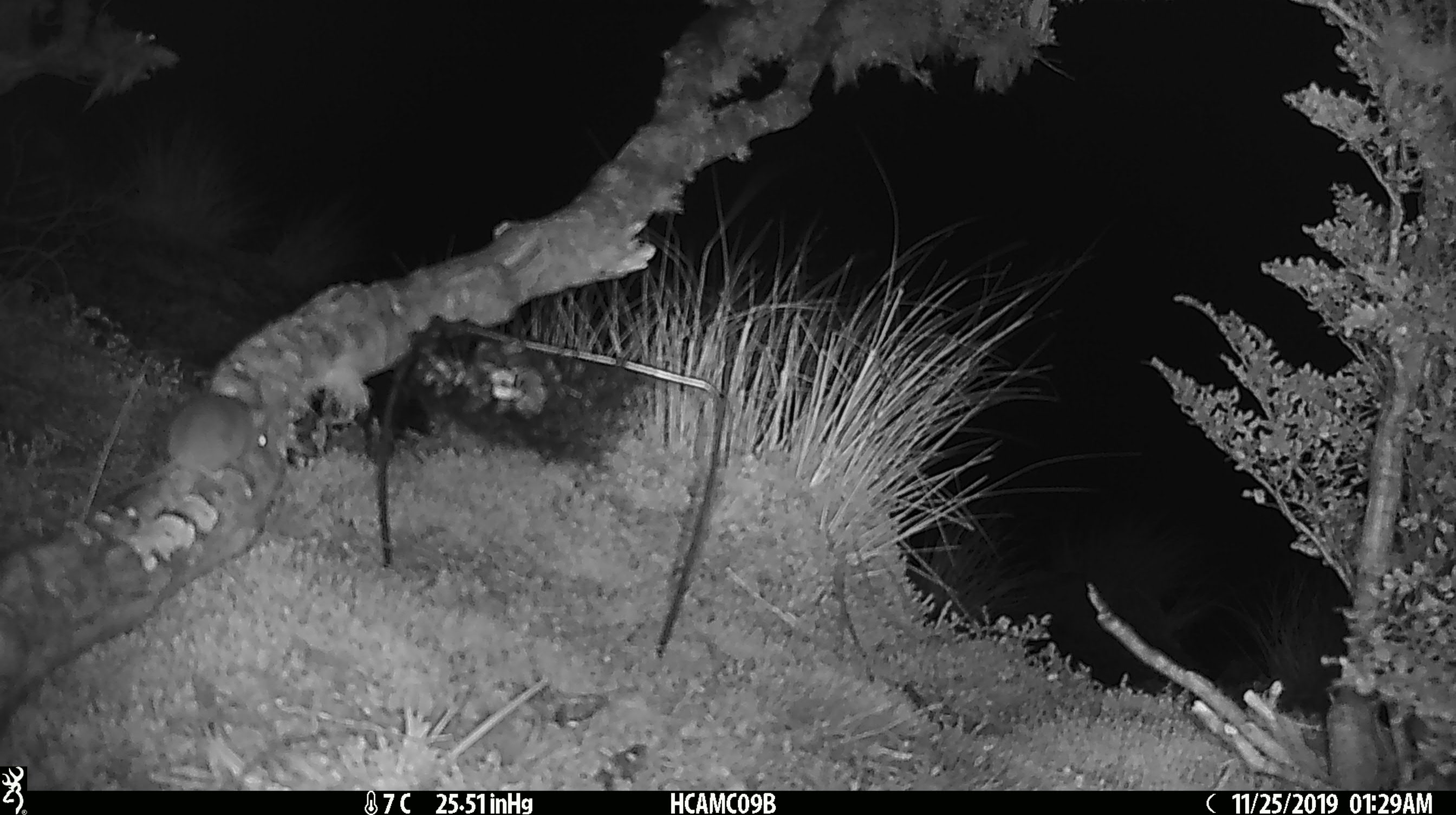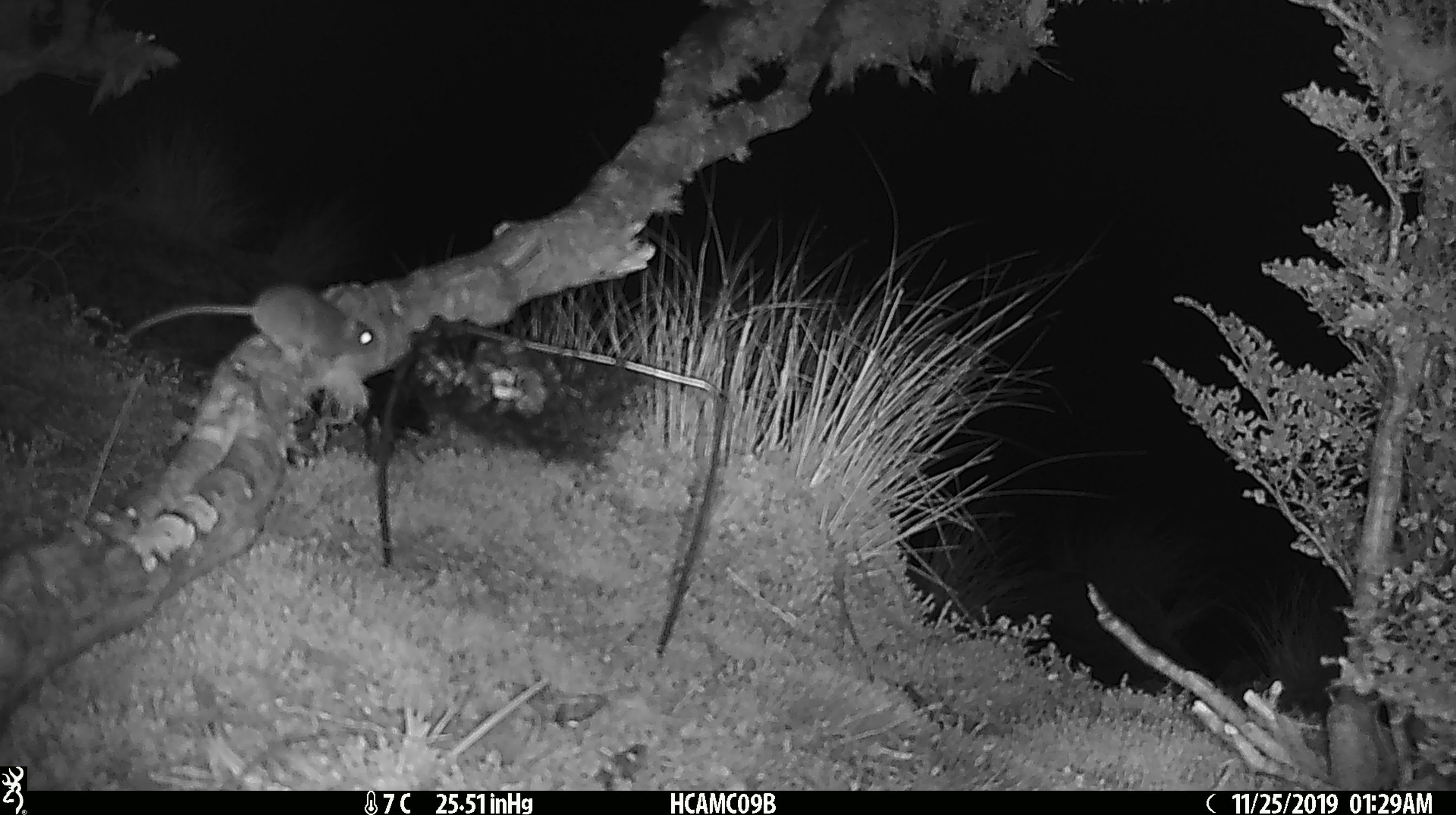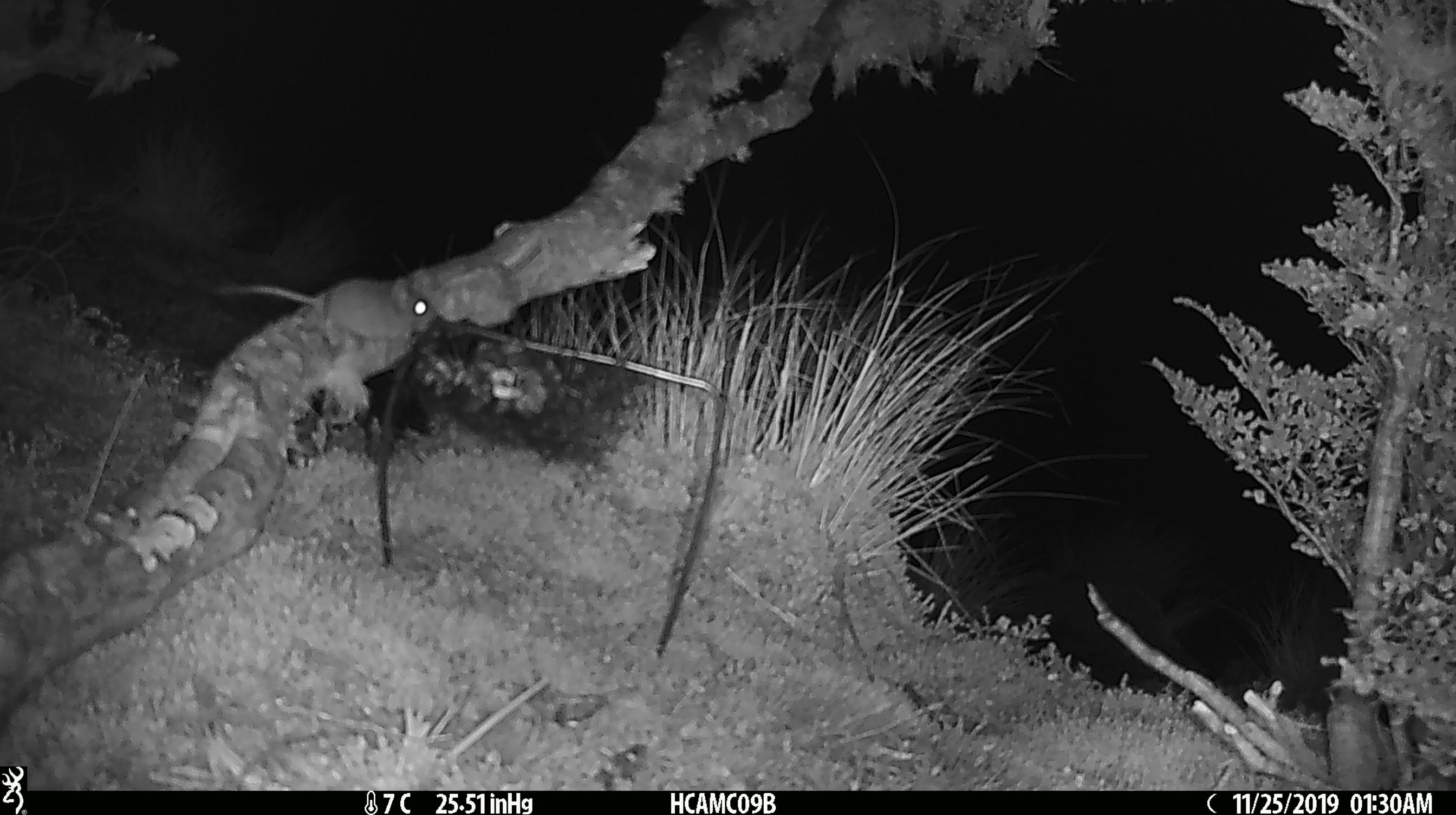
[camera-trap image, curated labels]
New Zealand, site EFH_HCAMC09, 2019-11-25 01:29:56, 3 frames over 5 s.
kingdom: Animalia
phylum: Chordata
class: Mammalia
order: Rodentia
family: Muridae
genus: Mus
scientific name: Mus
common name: mouse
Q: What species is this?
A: Mouse (Mus).